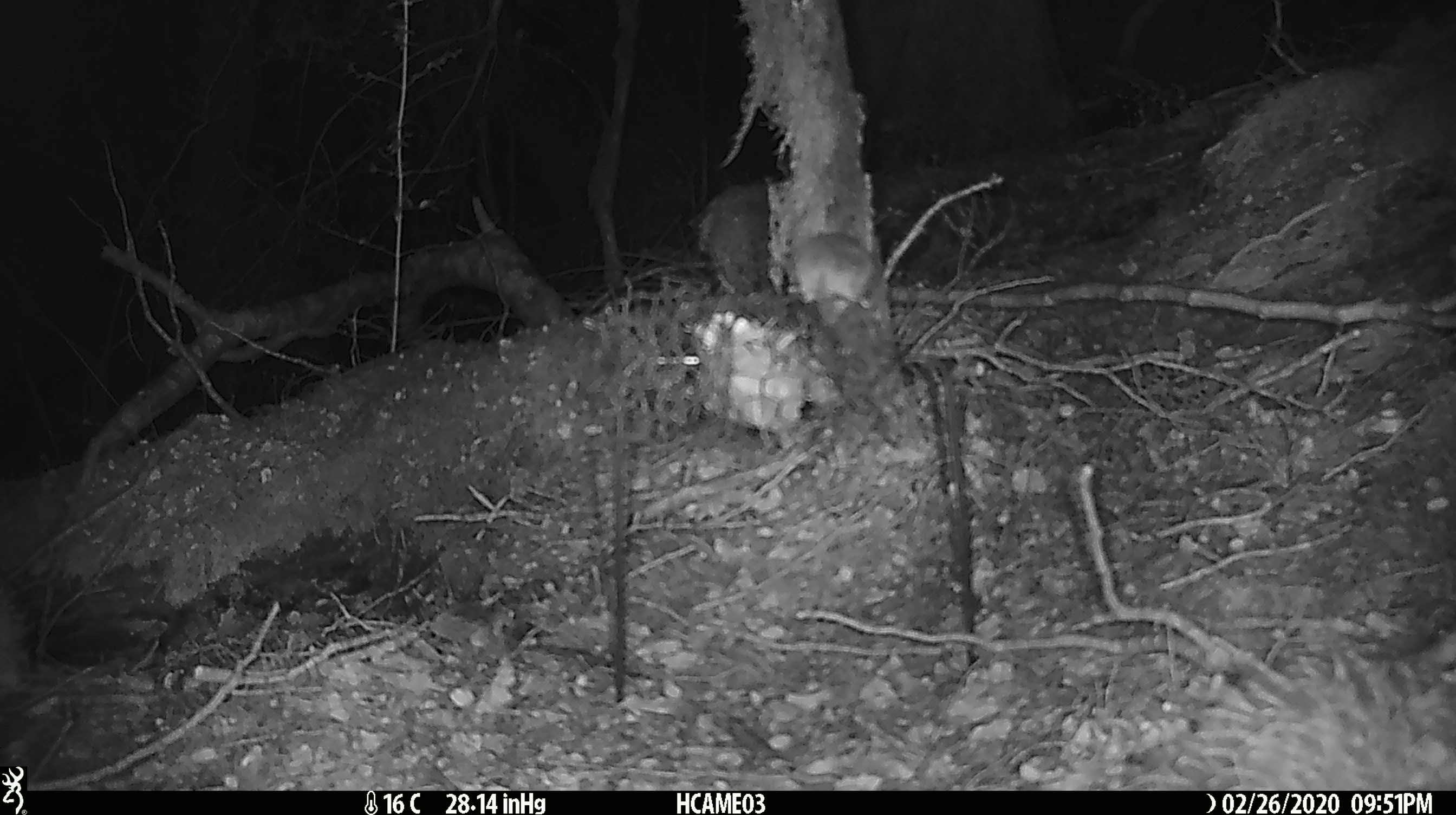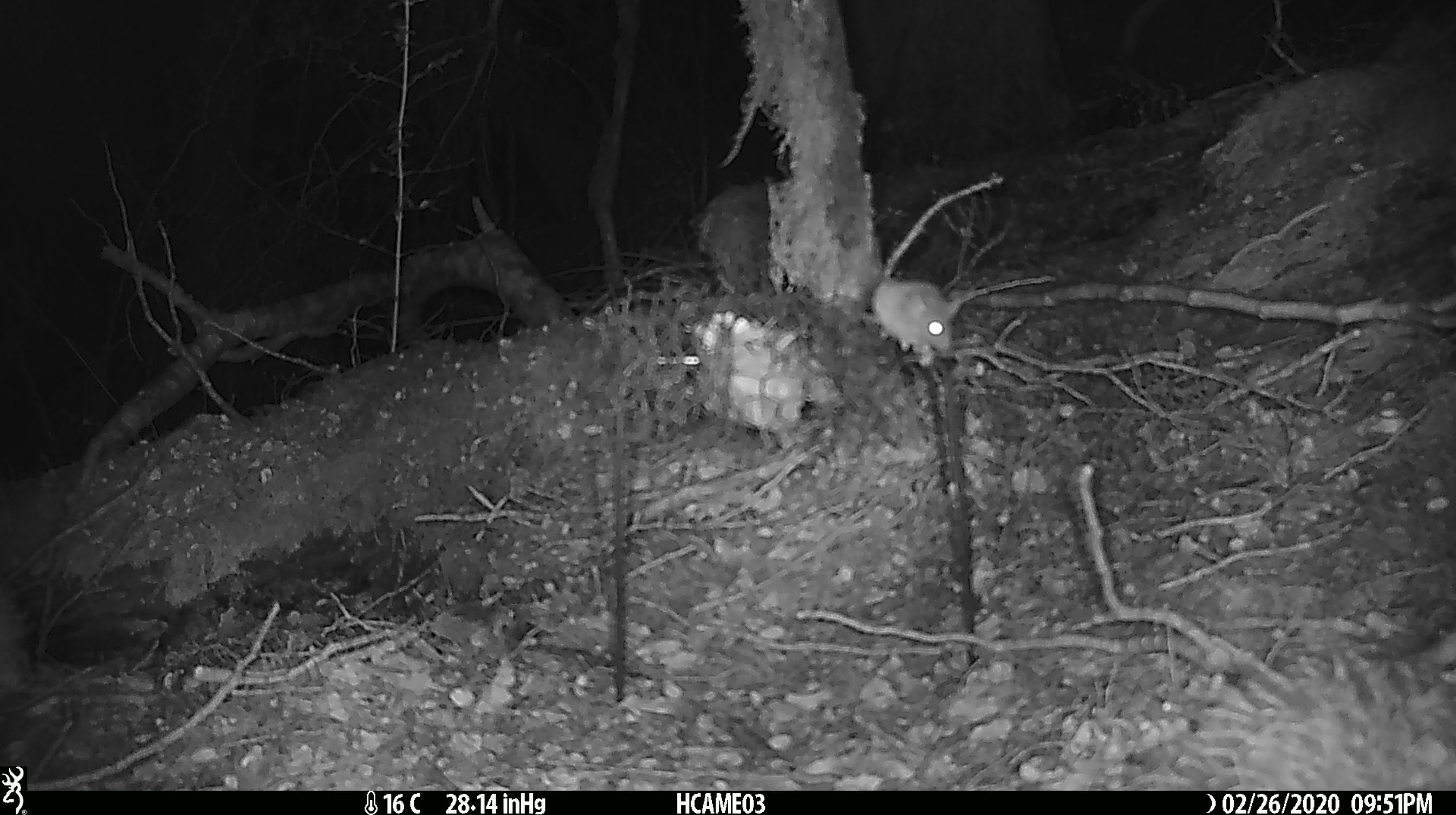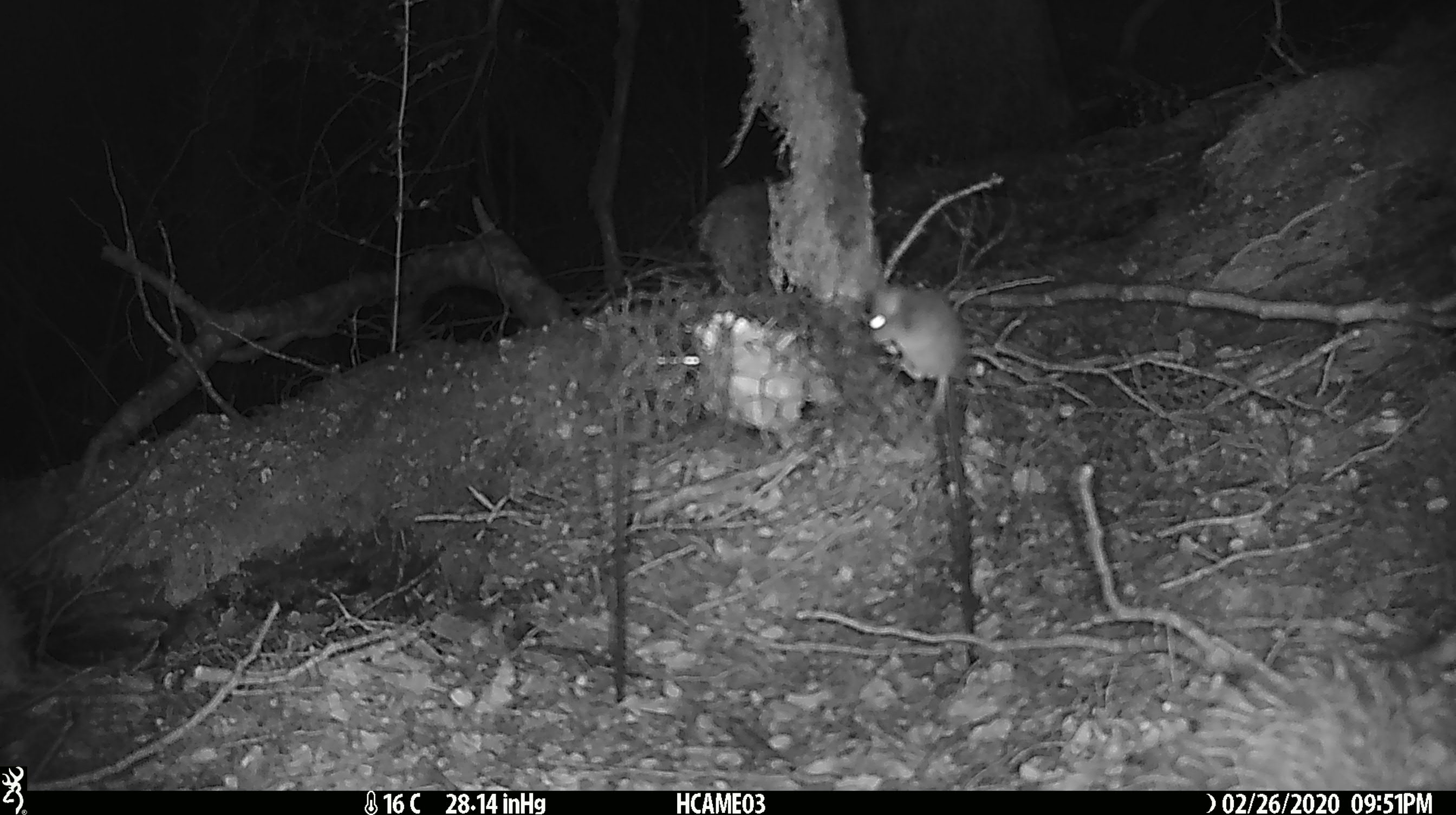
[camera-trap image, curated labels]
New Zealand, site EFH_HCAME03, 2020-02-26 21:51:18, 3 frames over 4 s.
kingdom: Animalia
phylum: Chordata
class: Mammalia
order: Rodentia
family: Muridae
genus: Mus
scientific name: Mus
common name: mouse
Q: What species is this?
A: Mouse (Mus).